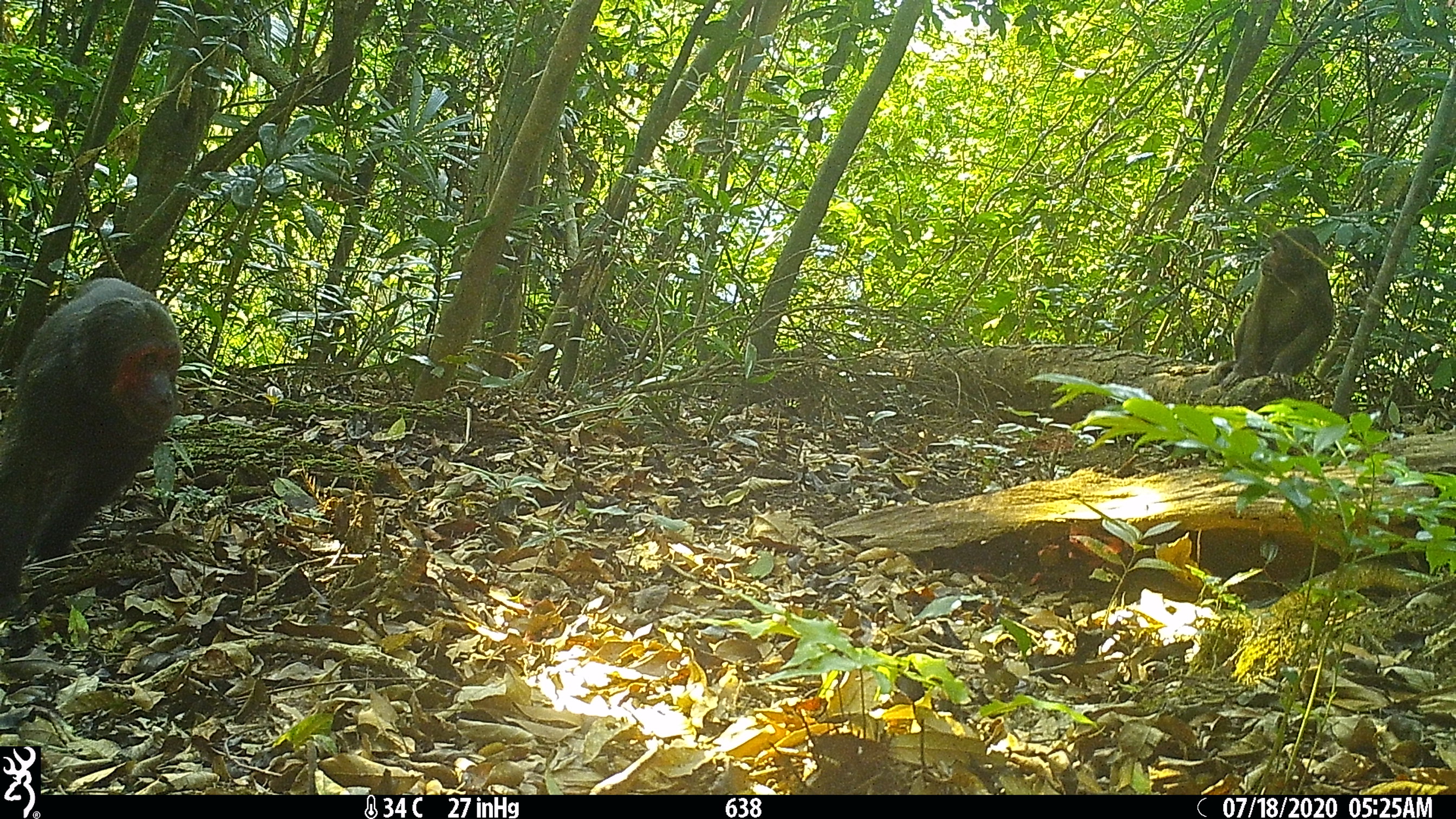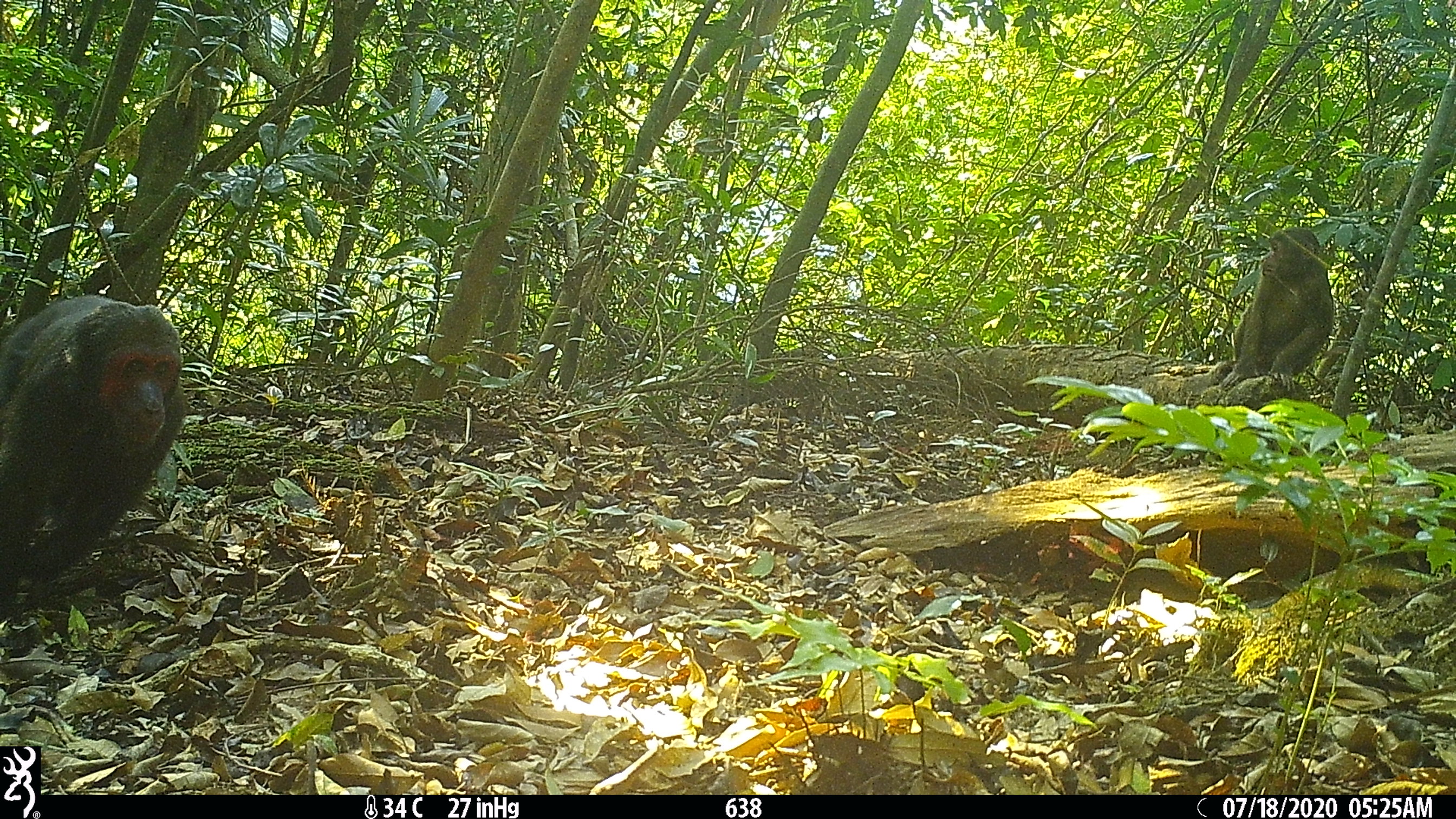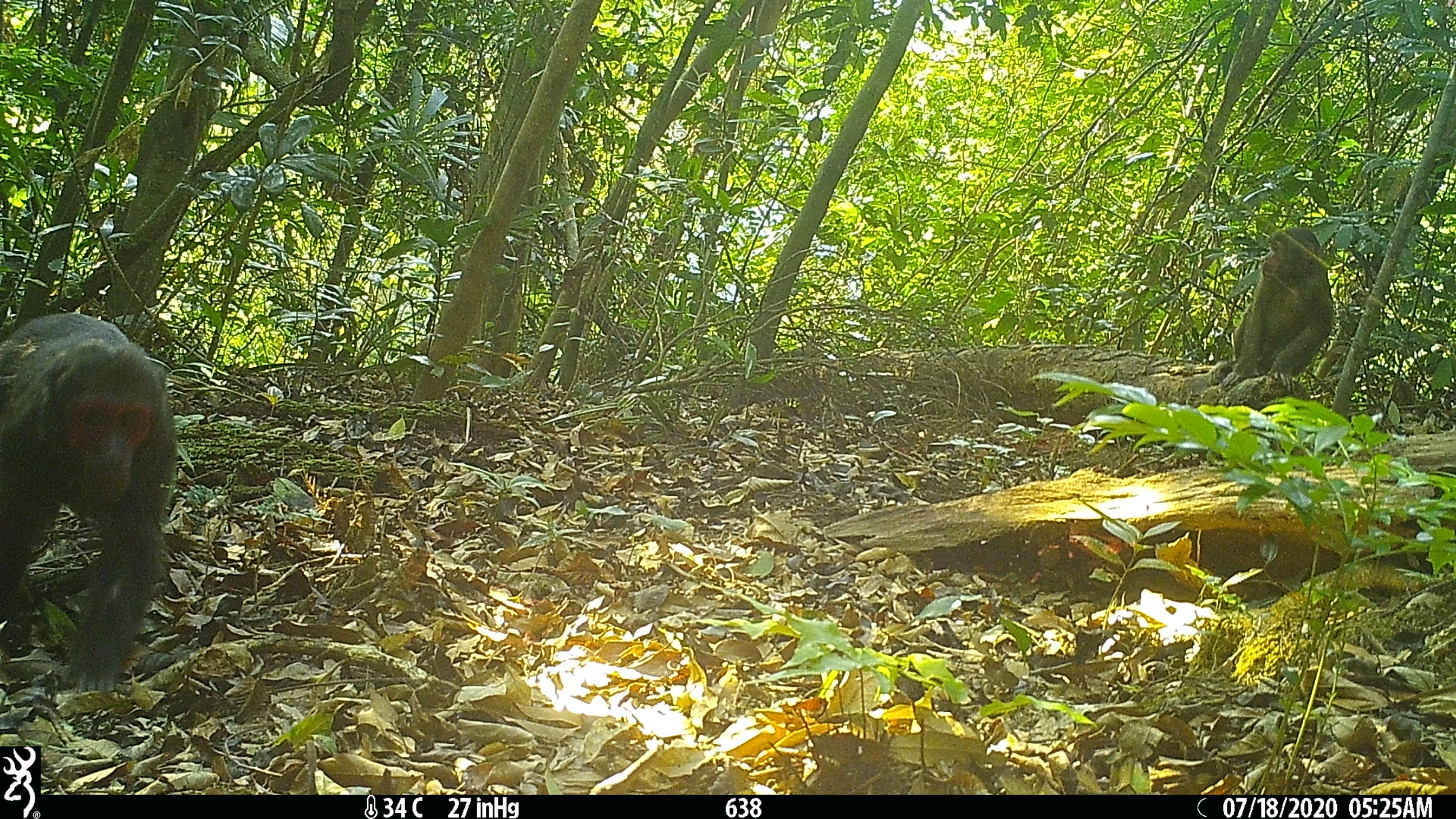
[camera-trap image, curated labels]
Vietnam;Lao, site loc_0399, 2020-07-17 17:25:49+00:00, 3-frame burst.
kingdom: Animalia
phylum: Chordata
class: Mammalia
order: Primates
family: Cercopithecidae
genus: Macaca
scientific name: Macaca arctoides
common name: stump-tailed macaque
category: stump tailed macaque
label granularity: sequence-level